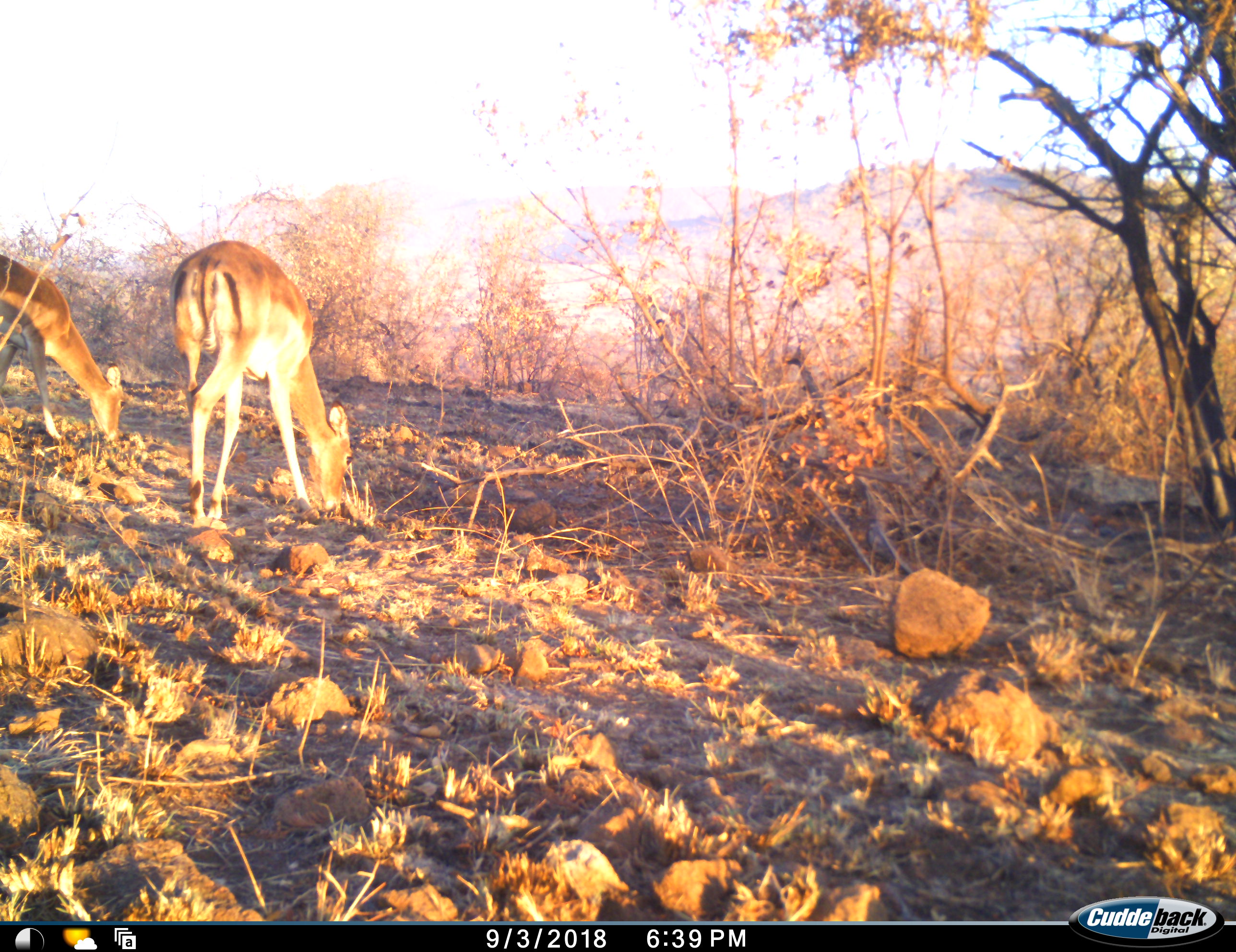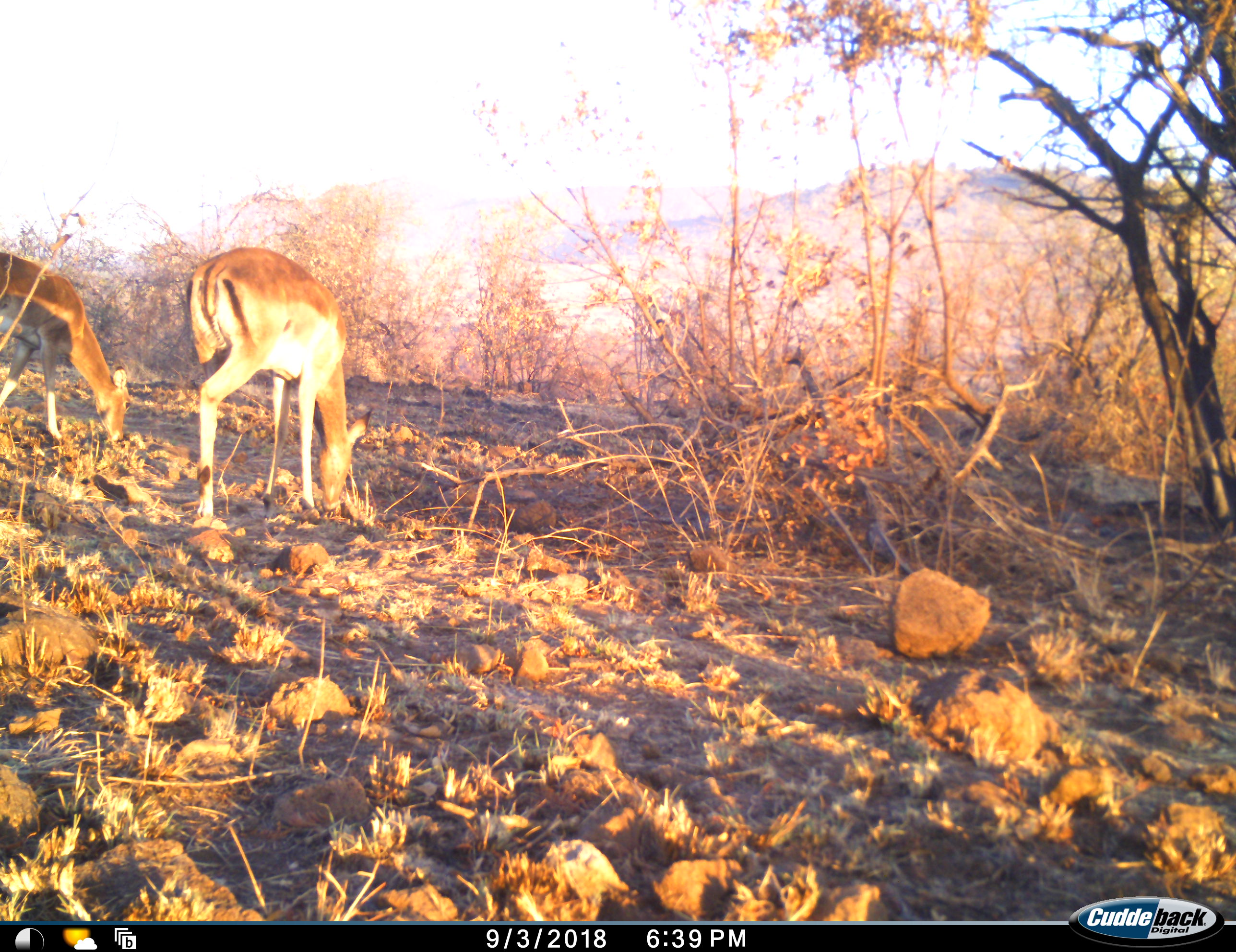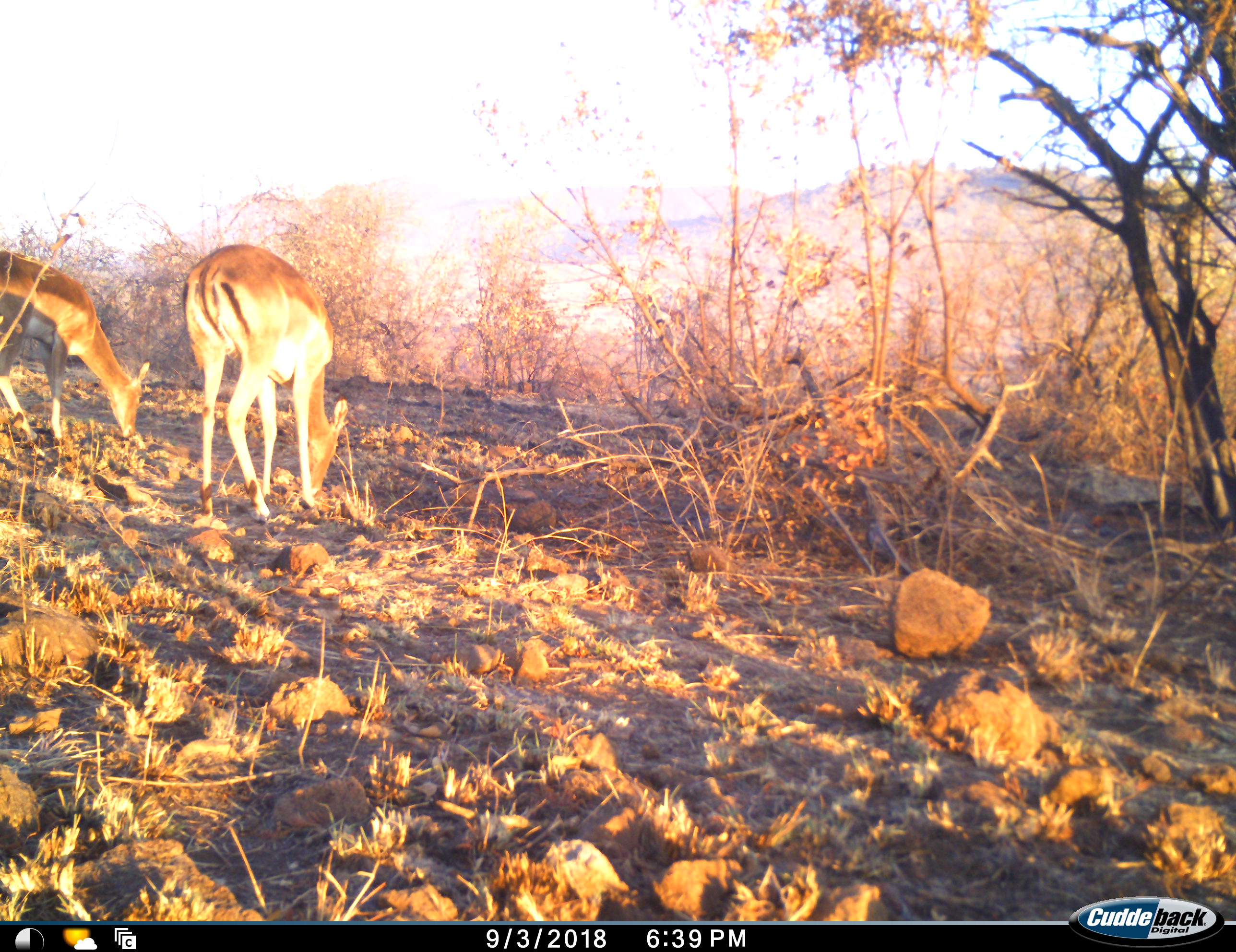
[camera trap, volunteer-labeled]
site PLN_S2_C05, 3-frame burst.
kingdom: Animalia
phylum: Chordata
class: Mammalia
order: Artiodactyla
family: Bovidae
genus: Aepyceros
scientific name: Aepyceros melampus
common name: impala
Impala (Aepyceros melampus), count 2. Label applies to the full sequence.